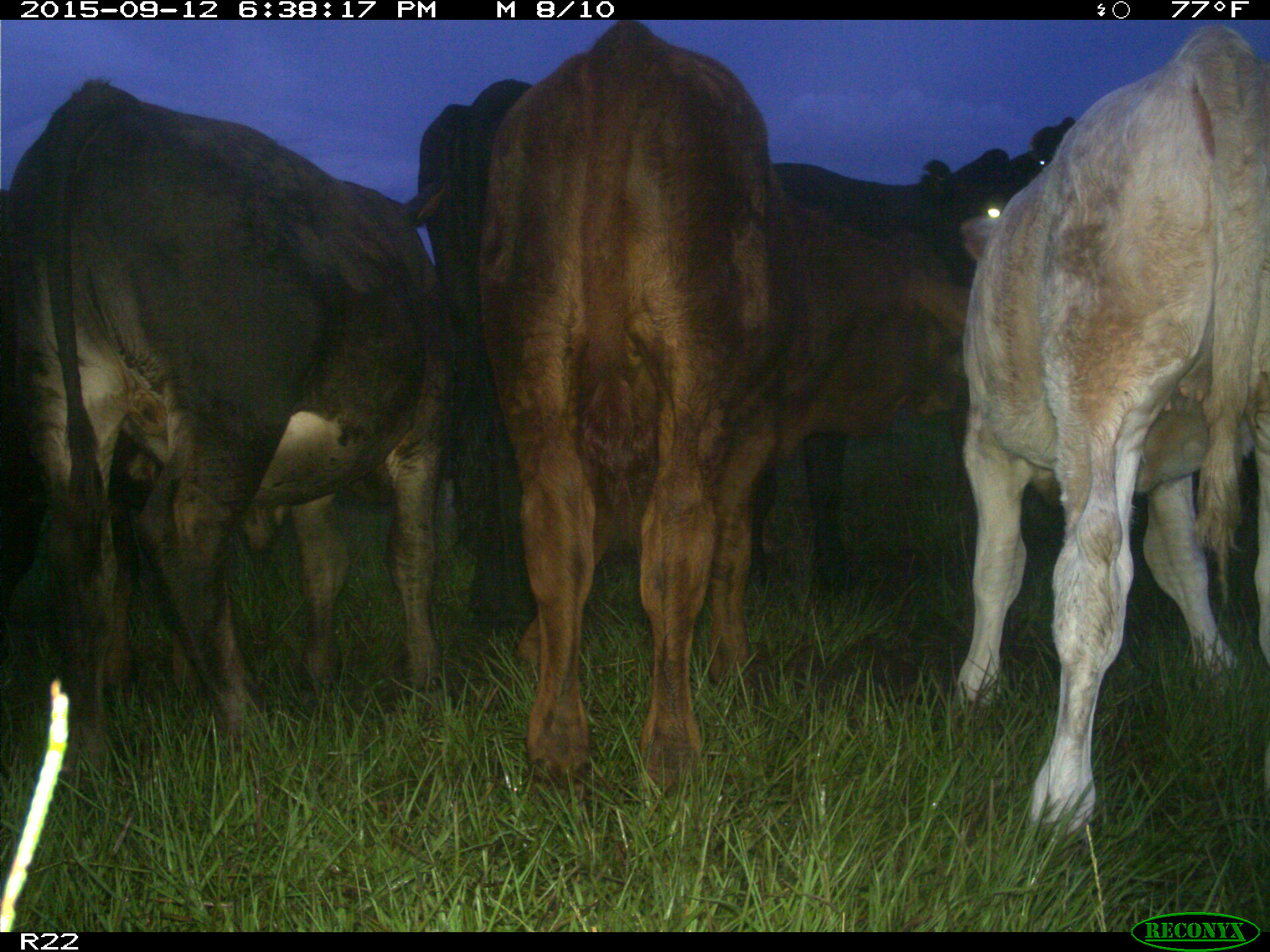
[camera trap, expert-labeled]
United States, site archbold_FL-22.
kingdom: Animalia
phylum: Chordata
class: Mammalia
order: Artiodactyla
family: Bovidae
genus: Bos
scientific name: Bos taurus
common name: domestic cow